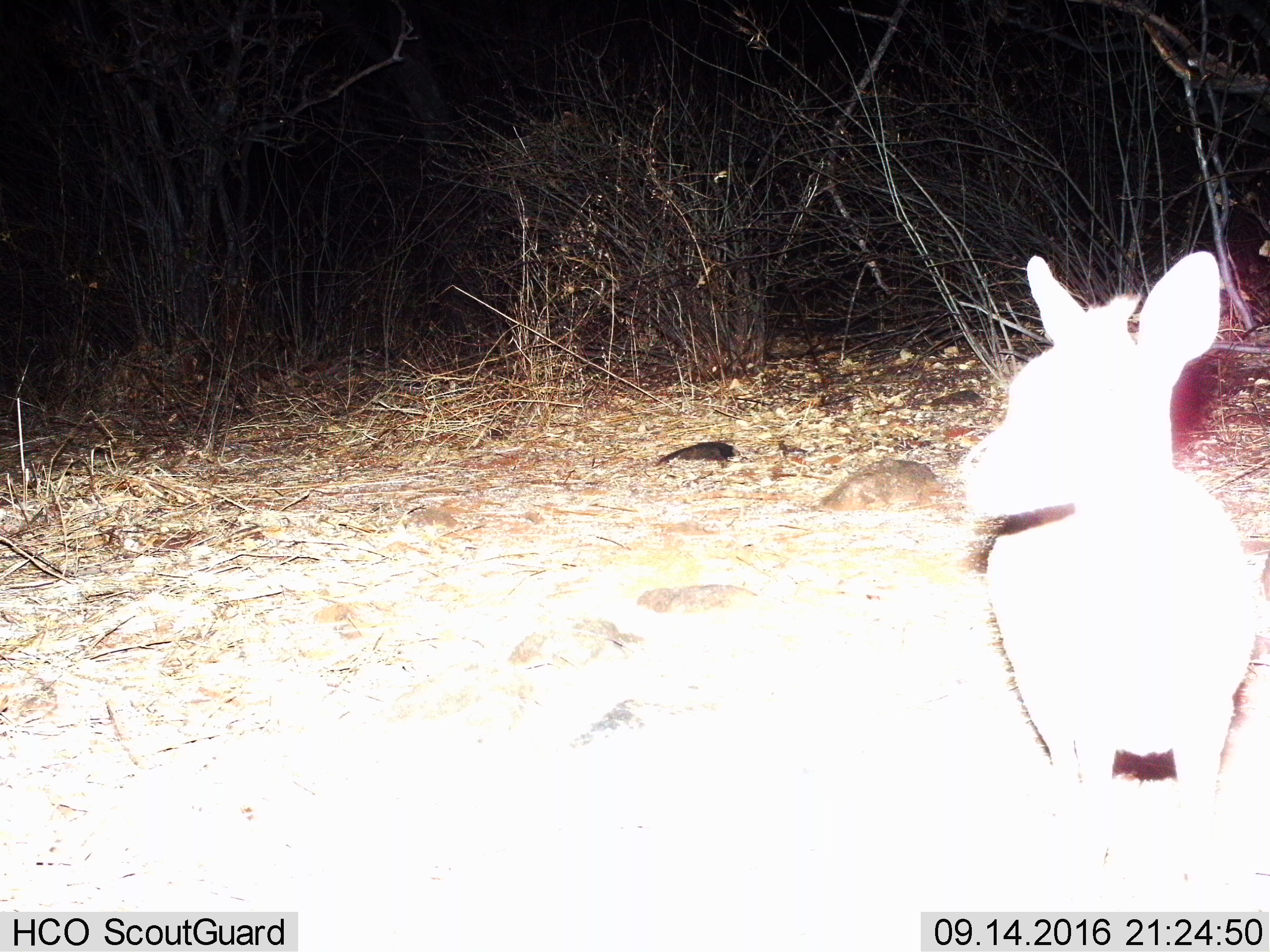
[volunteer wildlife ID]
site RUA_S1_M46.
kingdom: Animalia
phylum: Chordata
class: Mammalia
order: Artiodactyla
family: Bovidae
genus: Madoqua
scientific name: Madoqua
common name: dik-dik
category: dikdik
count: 1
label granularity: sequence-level